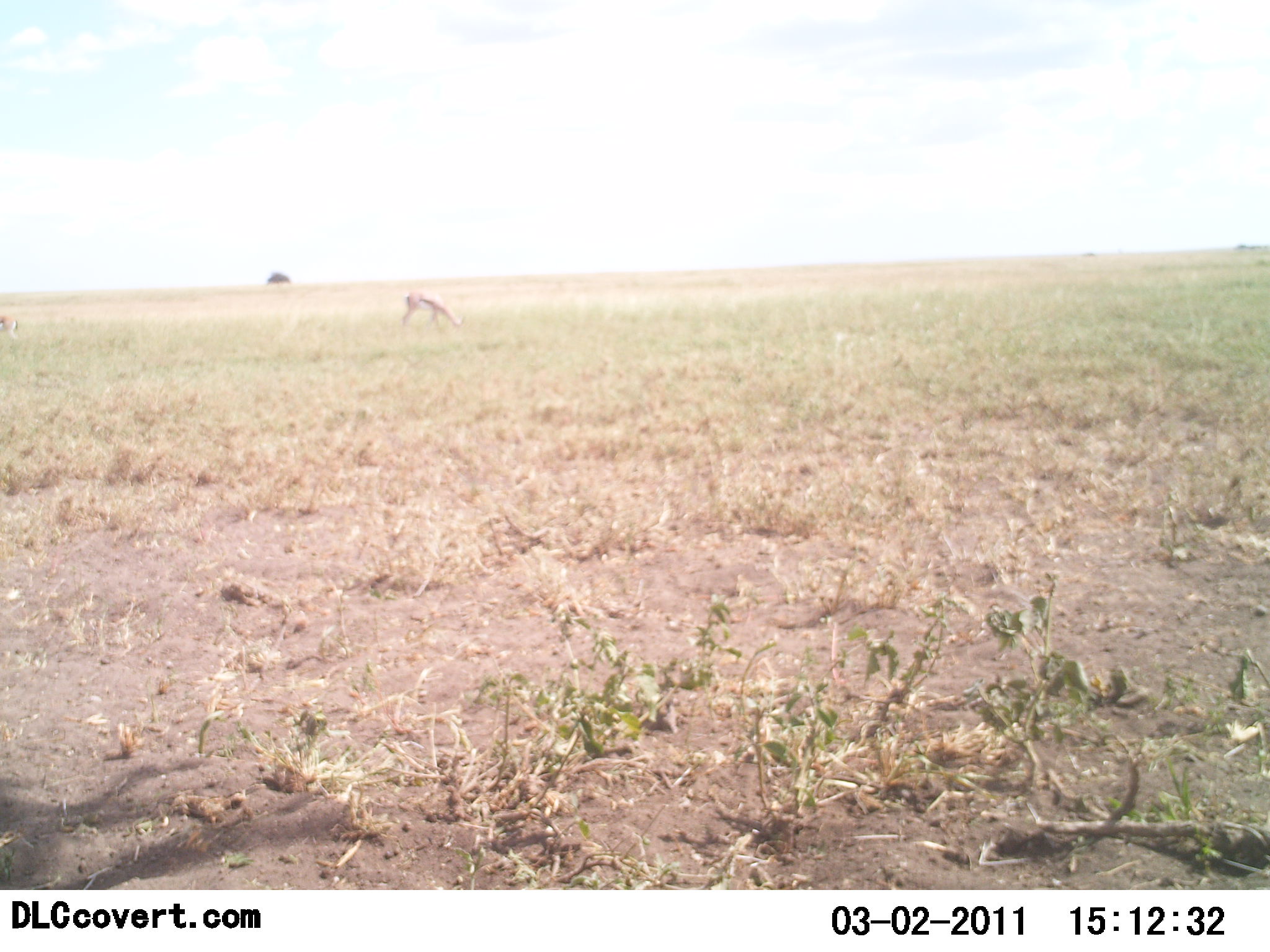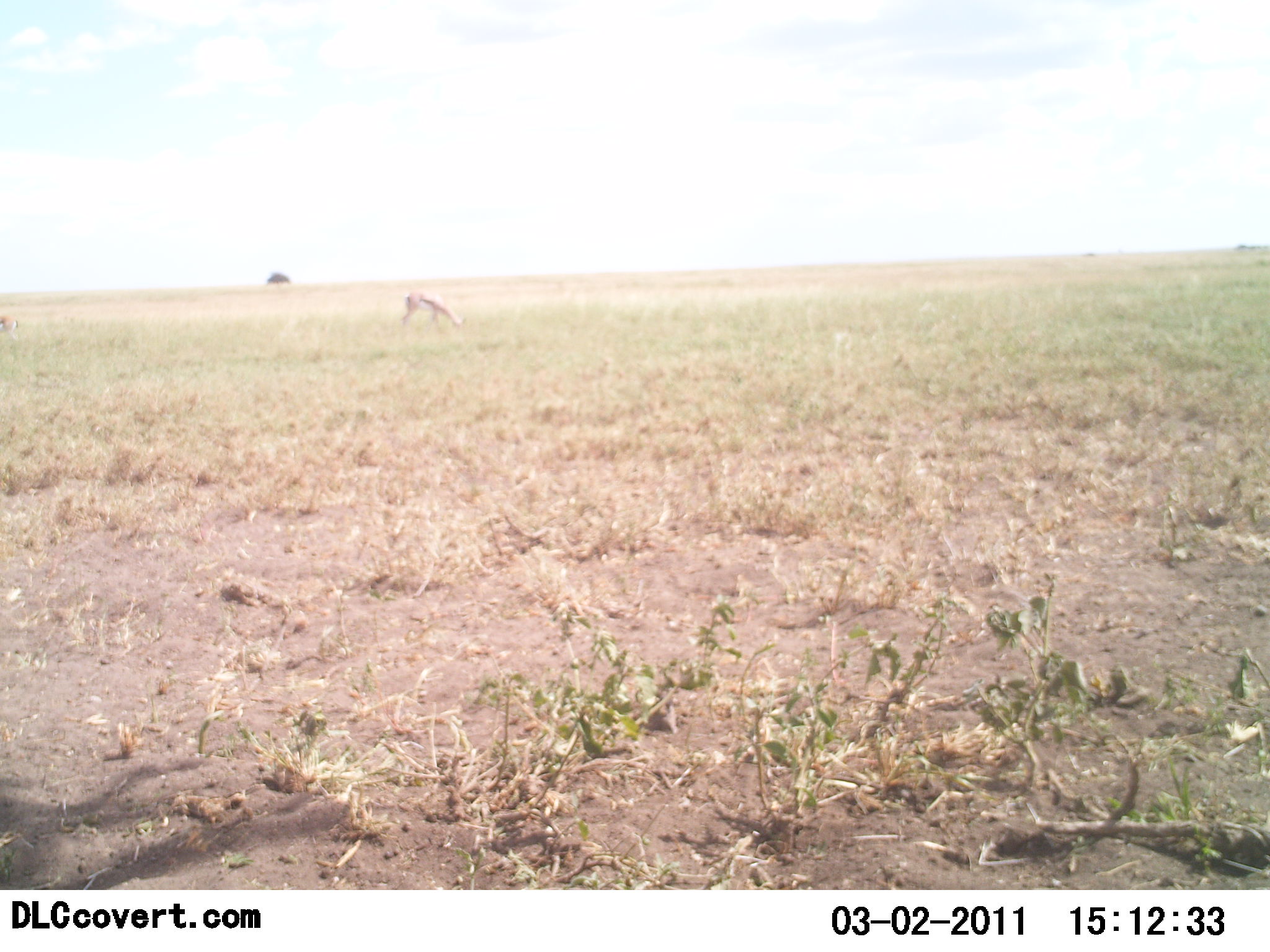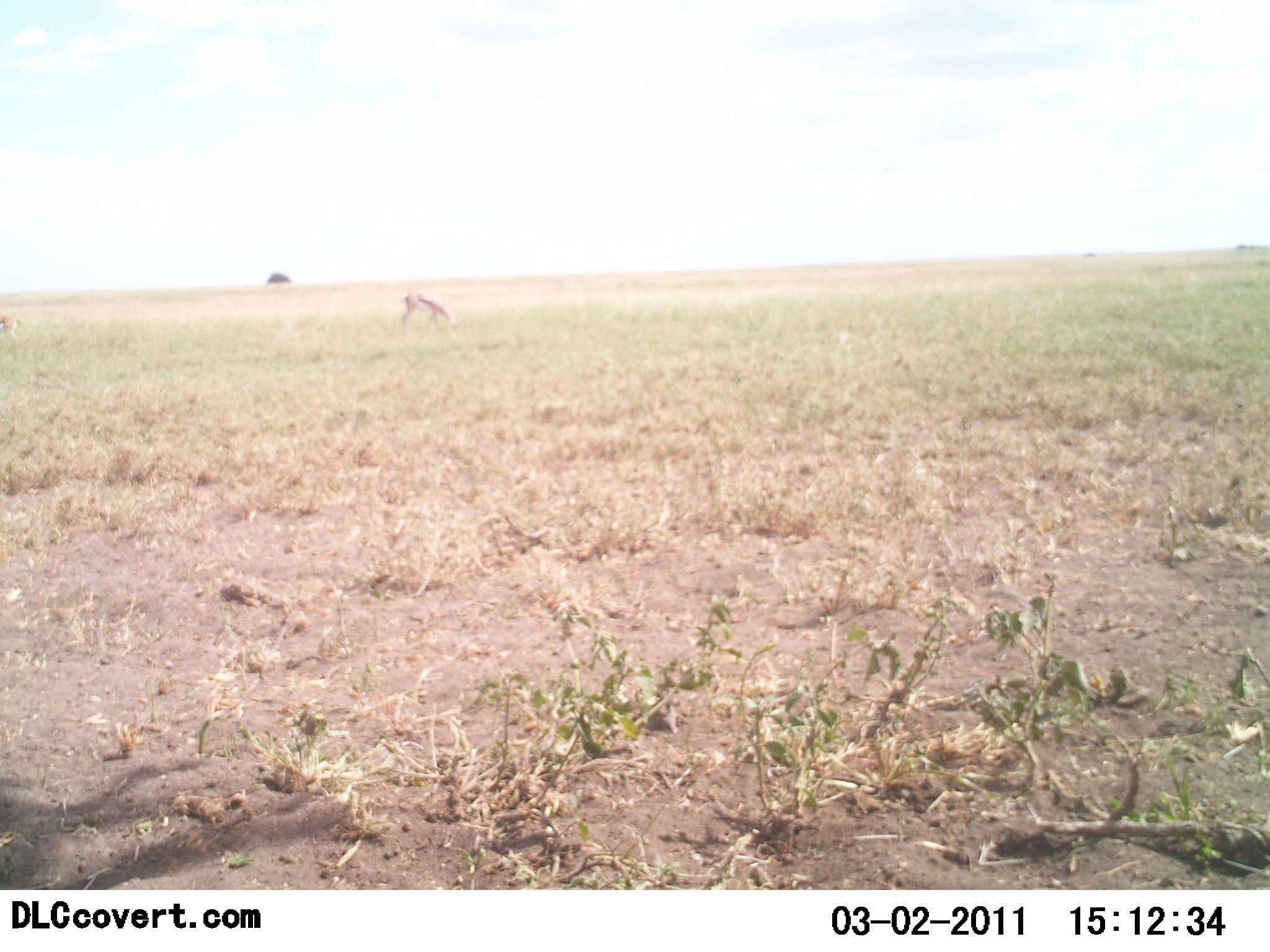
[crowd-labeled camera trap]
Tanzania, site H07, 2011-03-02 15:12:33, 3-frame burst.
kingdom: Animalia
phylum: Chordata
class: Mammalia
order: Artiodactyla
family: Bovidae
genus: Eudorcas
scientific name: Eudorcas thomsonii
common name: thomson's gazelle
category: gazellethomsons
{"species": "gazellethomsons (thomson's gazelle) (Eudorcas thomsonii)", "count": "1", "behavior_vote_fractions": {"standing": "8%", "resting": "0%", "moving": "0%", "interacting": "0%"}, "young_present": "0%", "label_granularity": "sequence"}